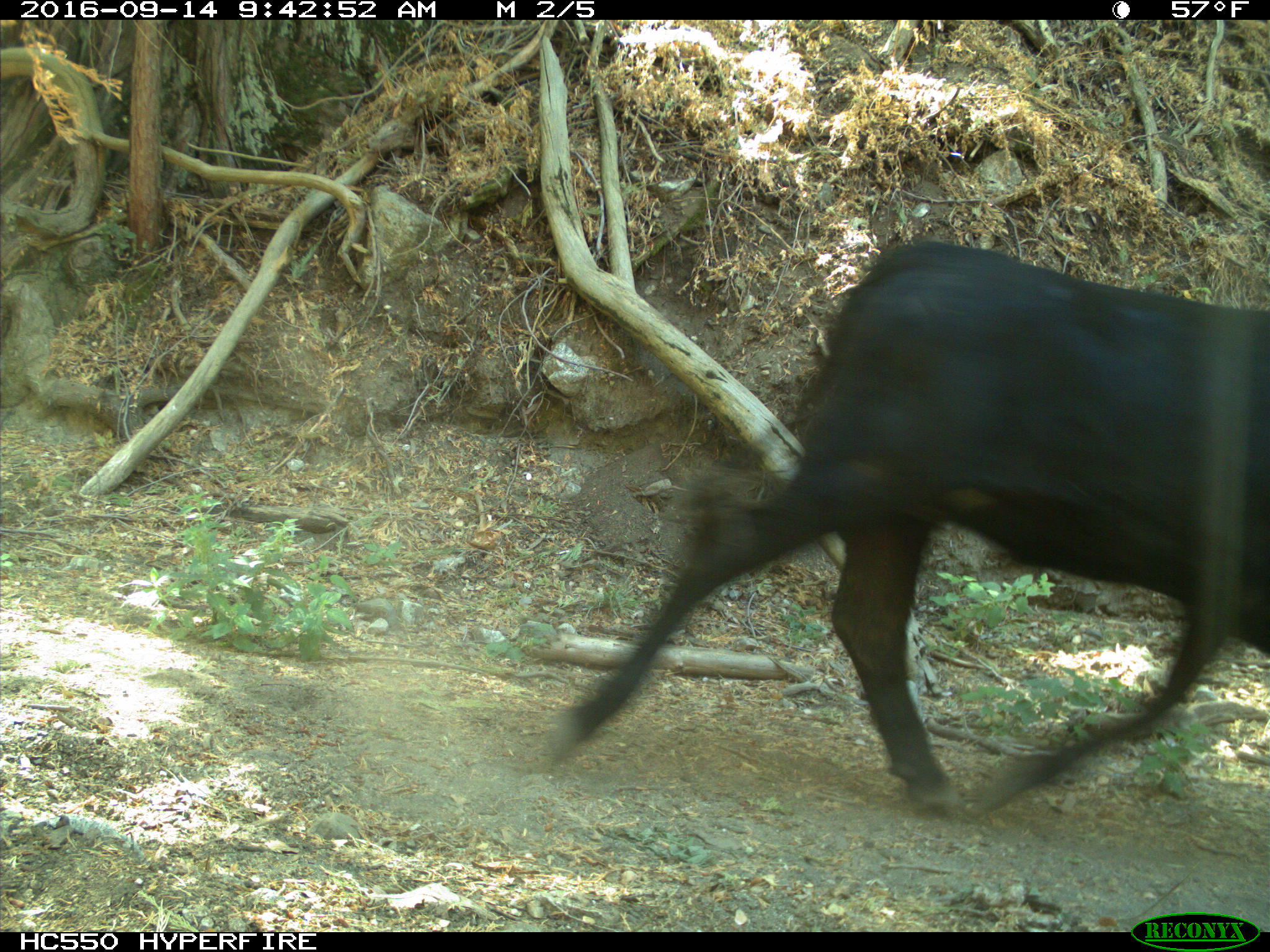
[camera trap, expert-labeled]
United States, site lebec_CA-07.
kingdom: Animalia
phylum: Chordata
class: Mammalia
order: Artiodactyla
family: Bovidae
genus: Bos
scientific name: Bos taurus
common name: domestic cow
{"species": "Bos taurus (domestic cow)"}